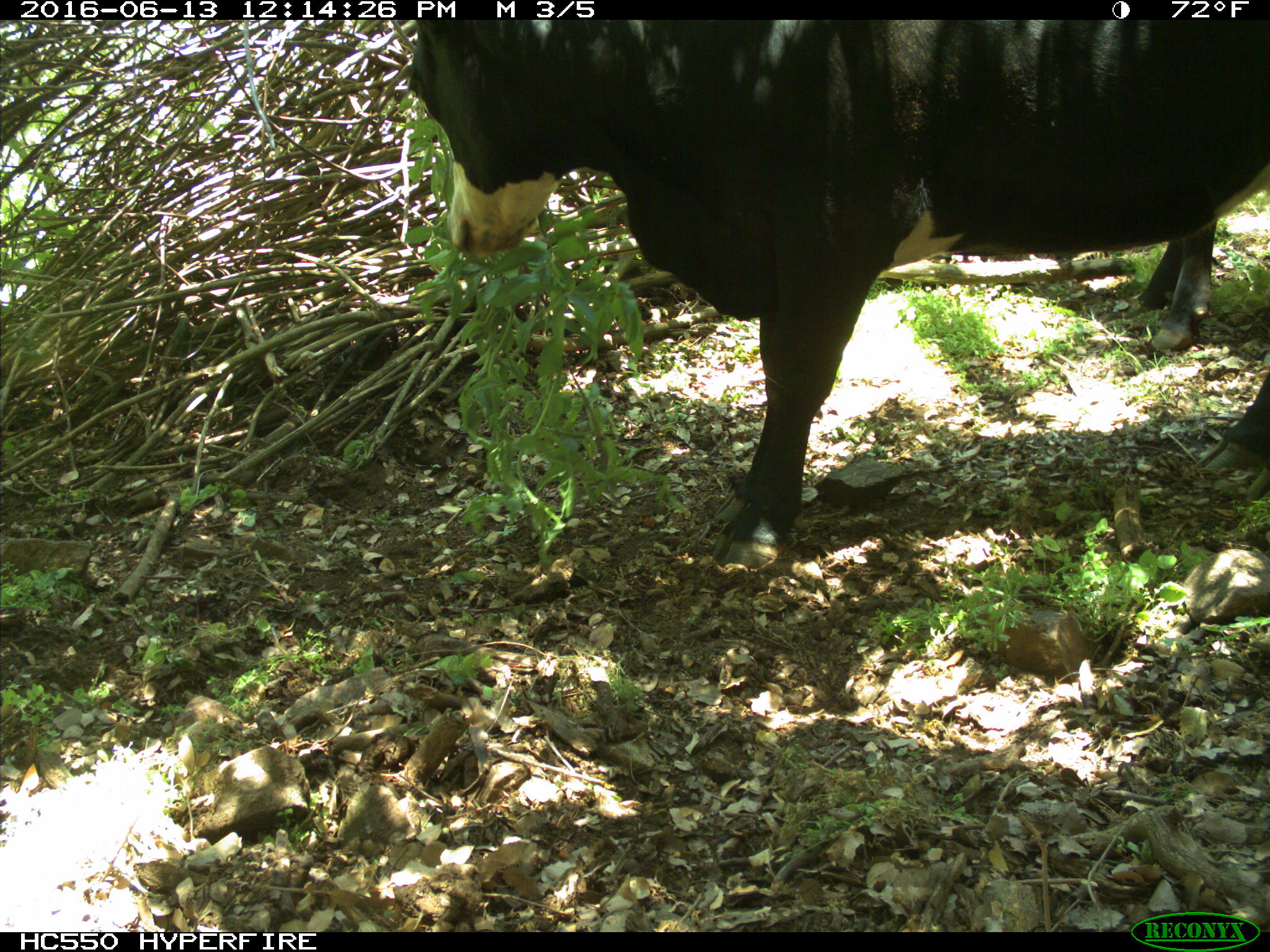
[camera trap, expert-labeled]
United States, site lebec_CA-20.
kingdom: Animalia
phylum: Chordata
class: Mammalia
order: Artiodactyla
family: Bovidae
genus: Bos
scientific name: Bos taurus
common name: domestic cow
Bos taurus (domestic cow).